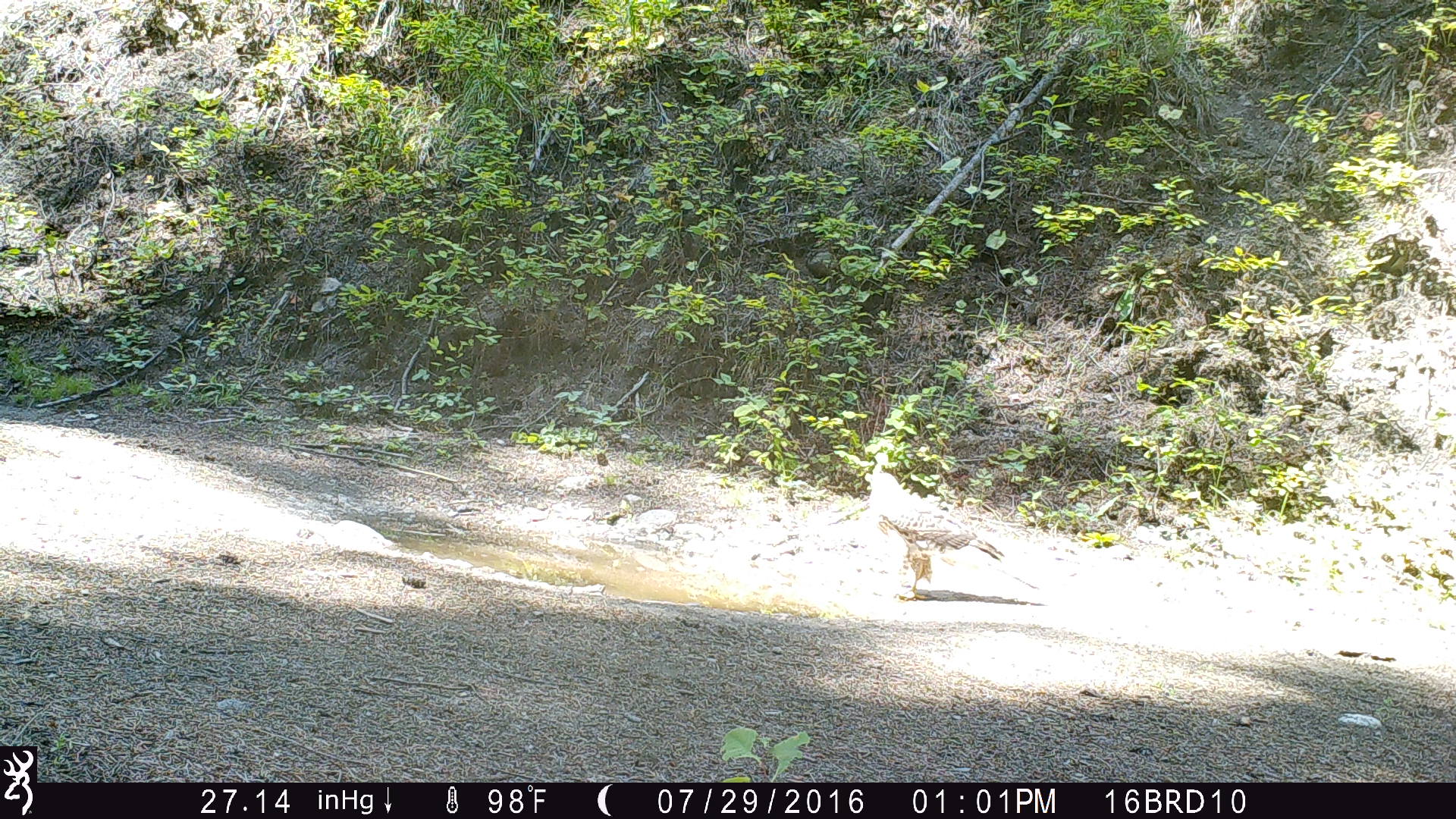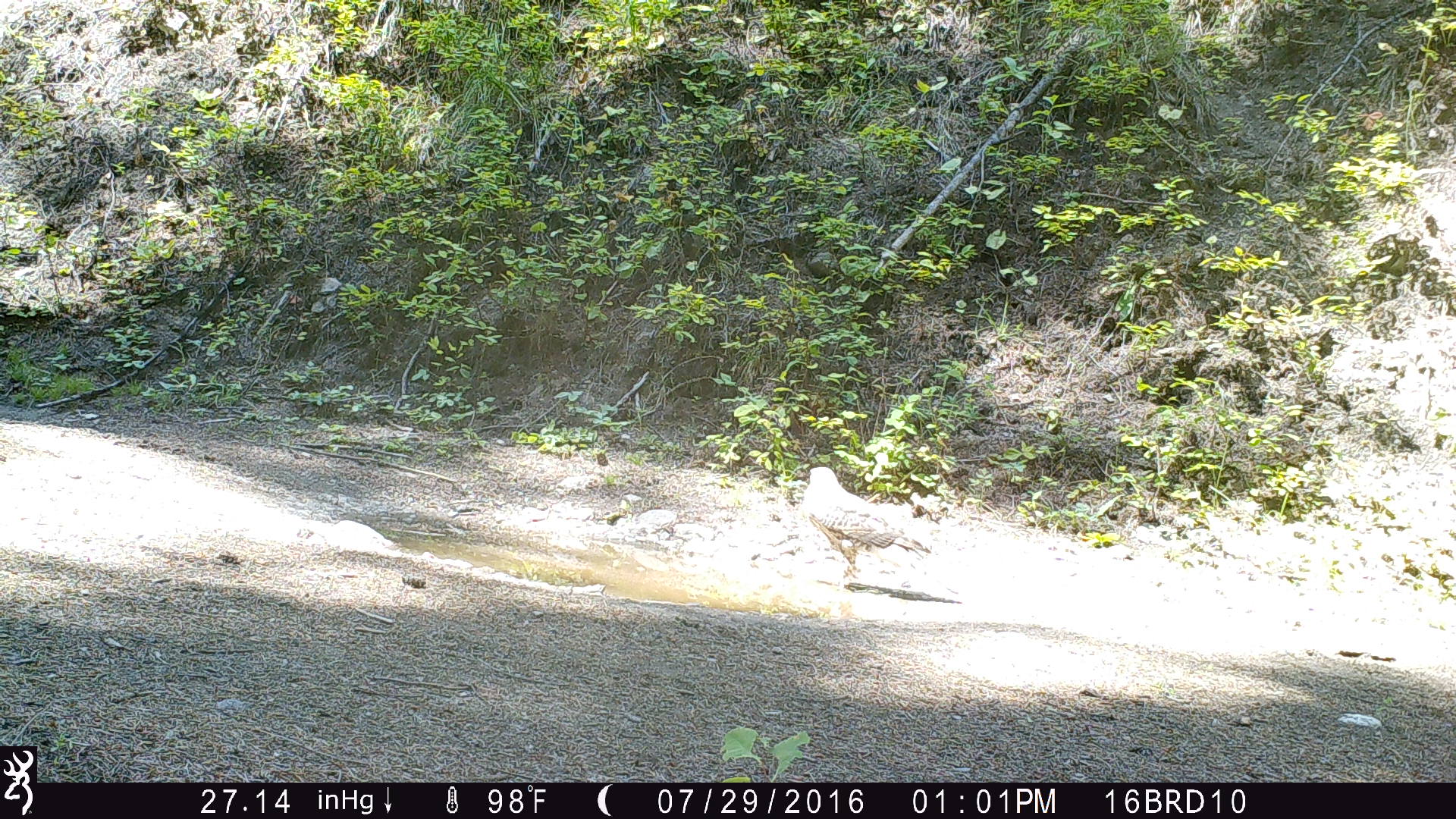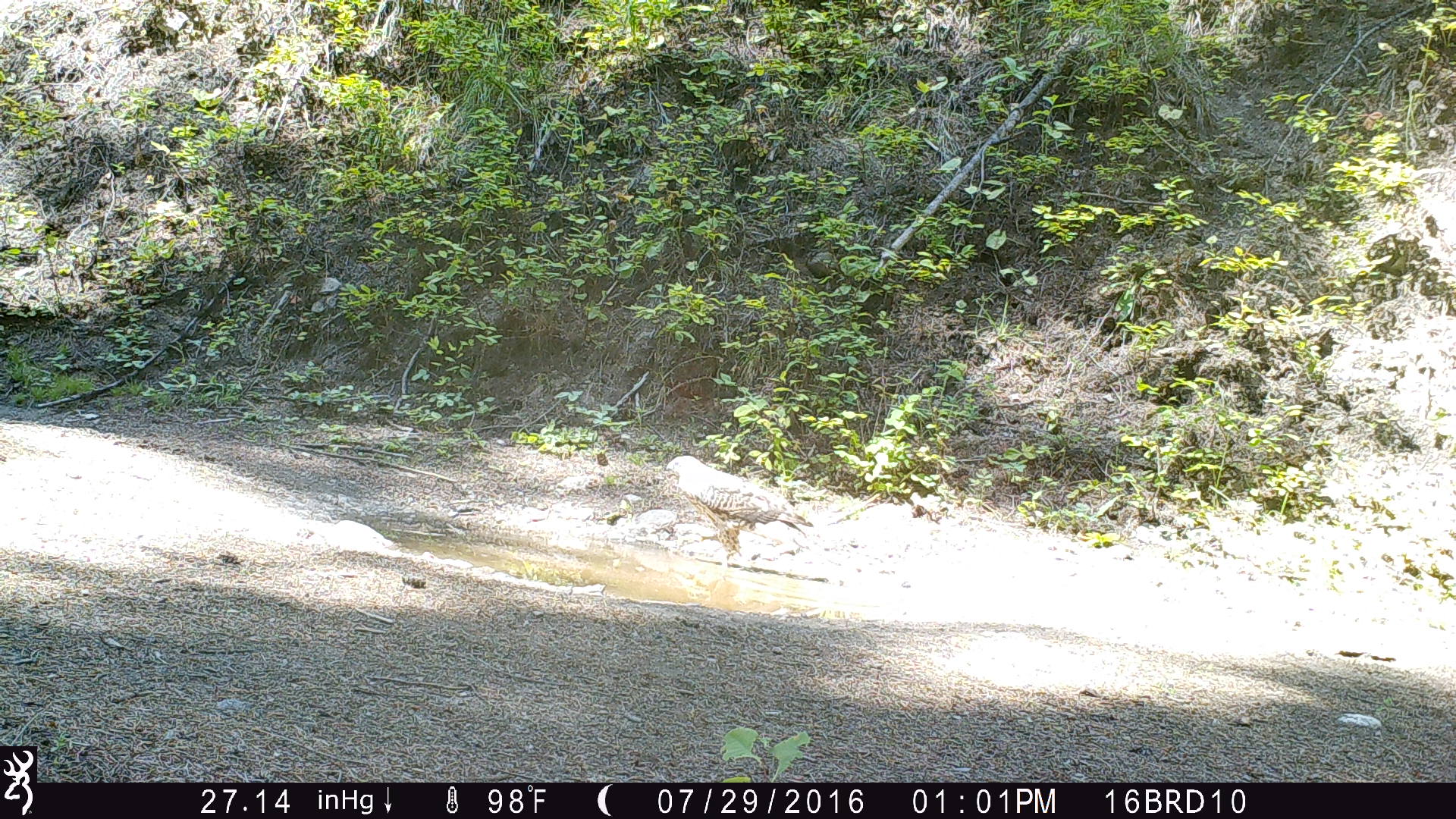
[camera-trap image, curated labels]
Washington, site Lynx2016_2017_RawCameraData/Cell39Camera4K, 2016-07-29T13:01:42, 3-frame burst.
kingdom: Animalia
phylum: Chordata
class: Aves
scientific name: Aves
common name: birds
Aves (birds). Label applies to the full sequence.